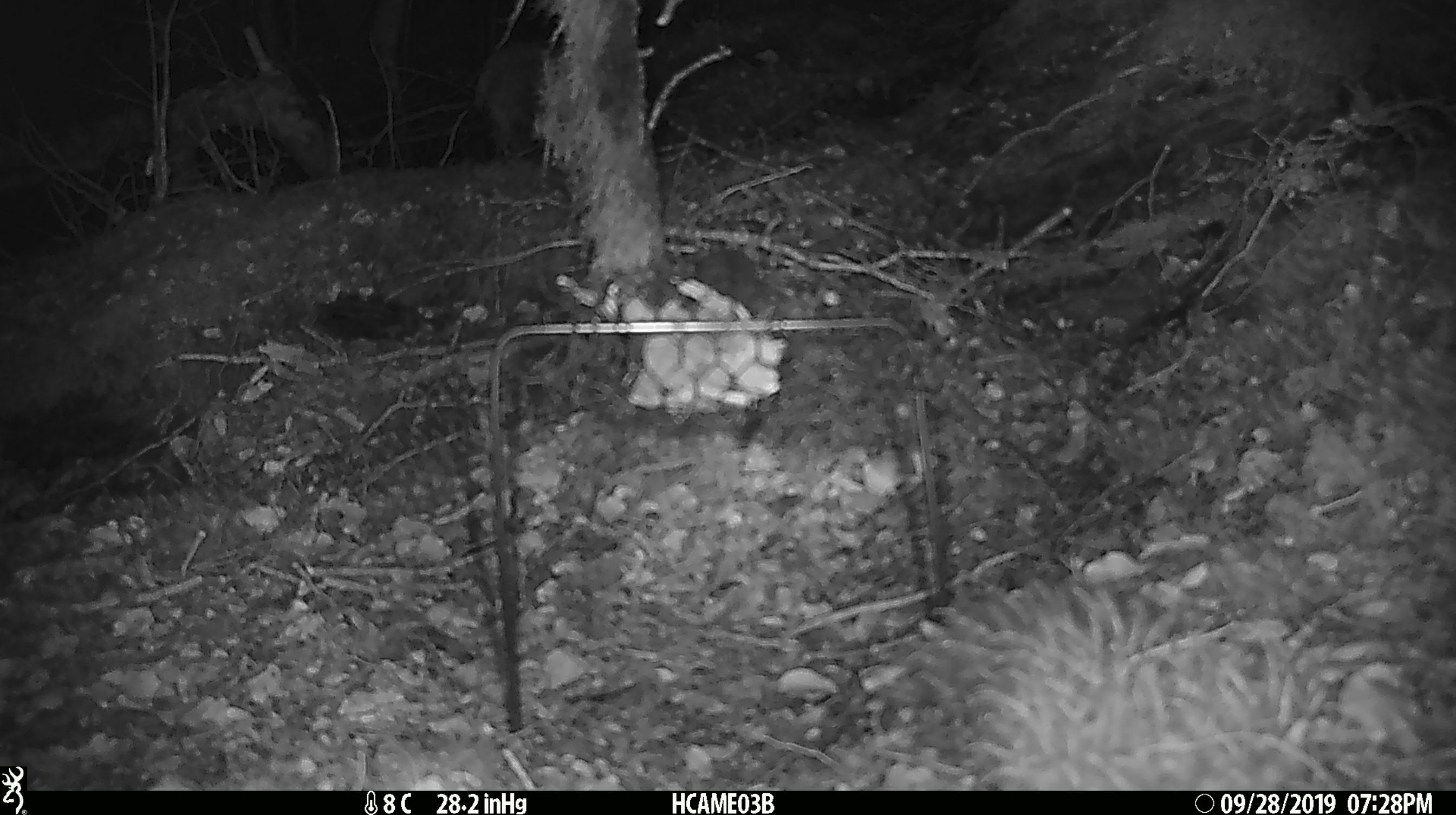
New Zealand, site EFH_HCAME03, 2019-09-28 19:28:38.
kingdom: Animalia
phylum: Chordata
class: Mammalia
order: Rodentia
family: Muridae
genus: Mus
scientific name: Mus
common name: mouse